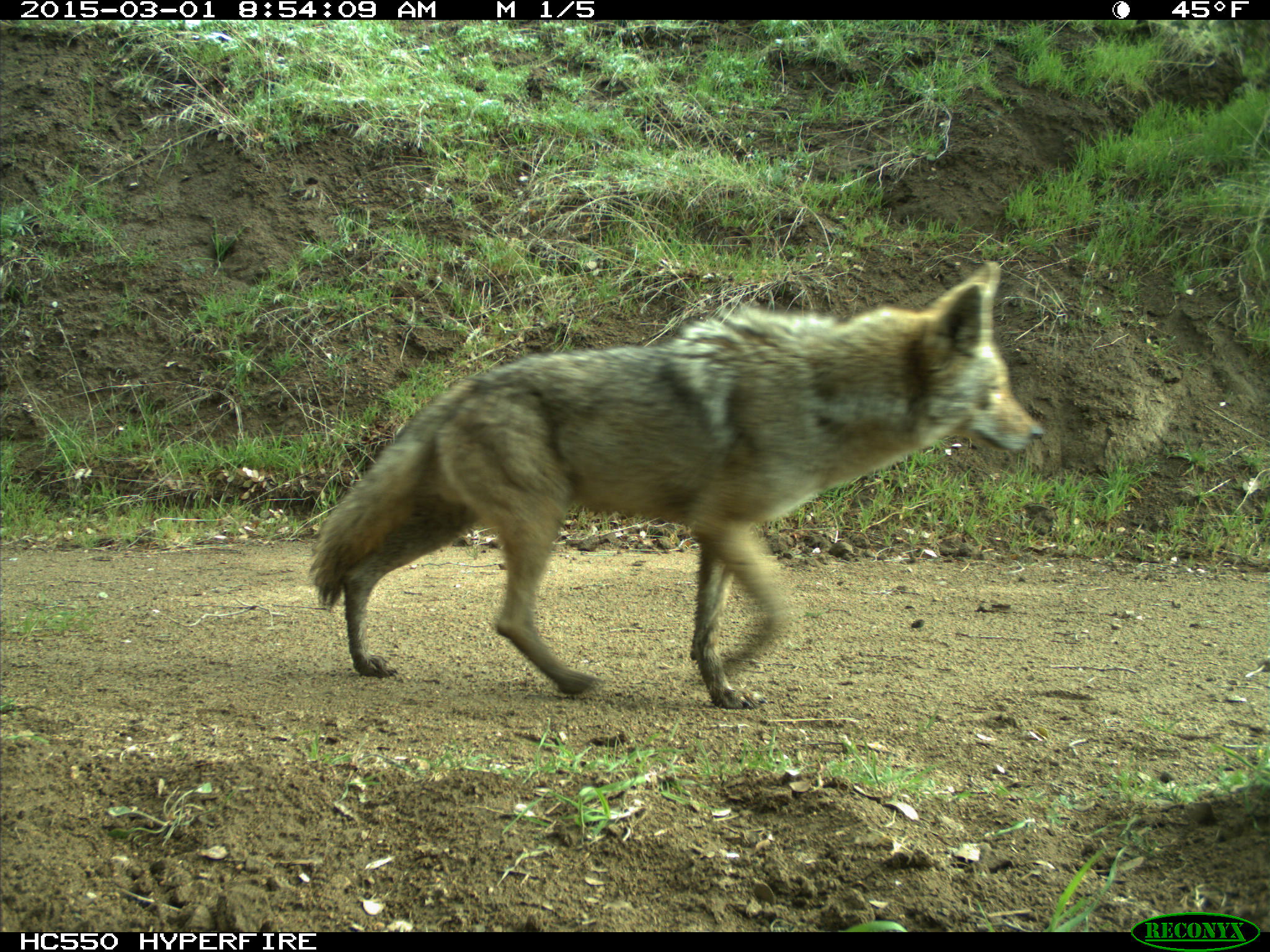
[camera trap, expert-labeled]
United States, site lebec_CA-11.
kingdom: Animalia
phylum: Chordata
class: Mammalia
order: Carnivora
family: Canidae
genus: Canis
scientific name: Canis latrans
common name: coyote